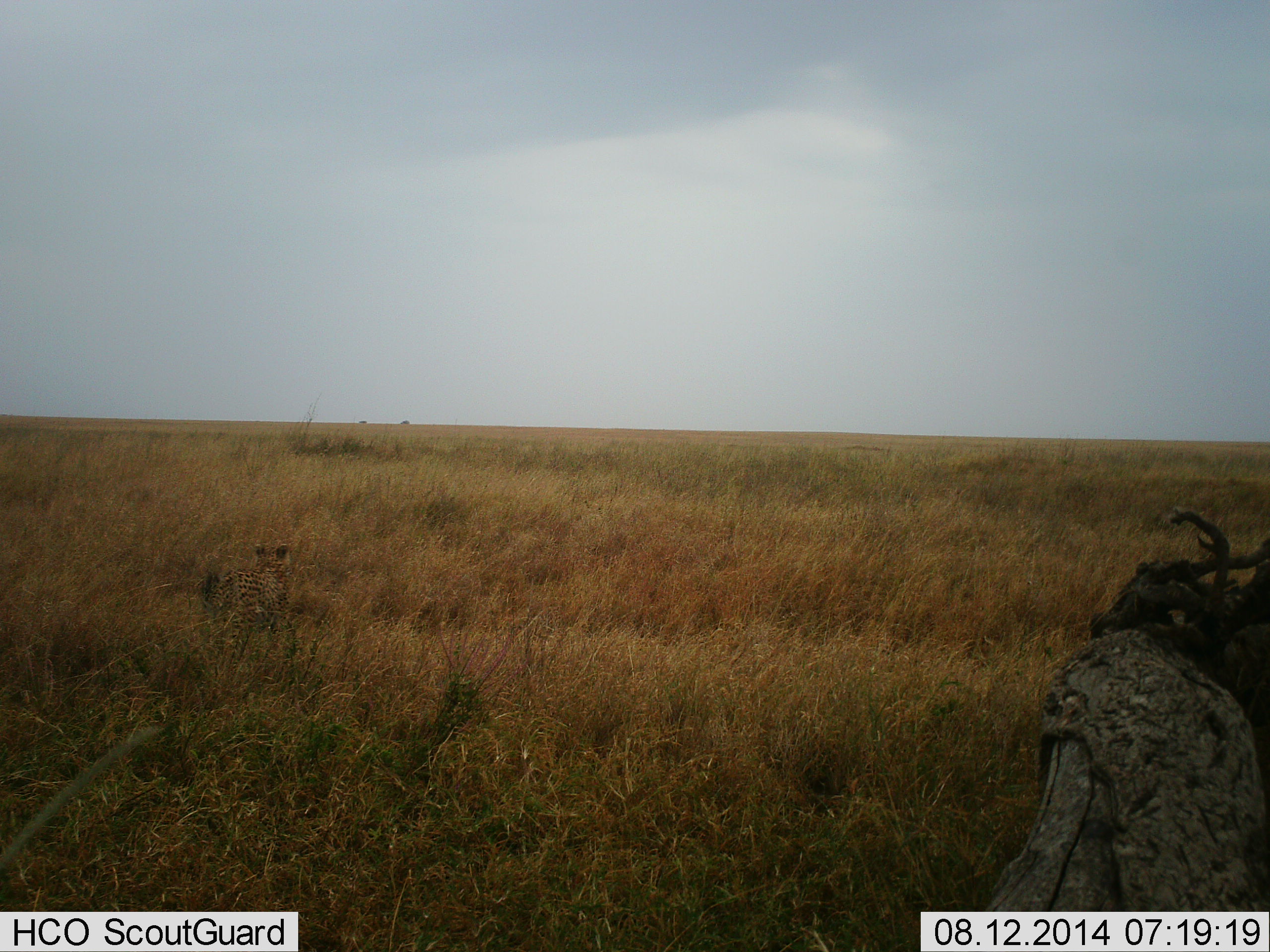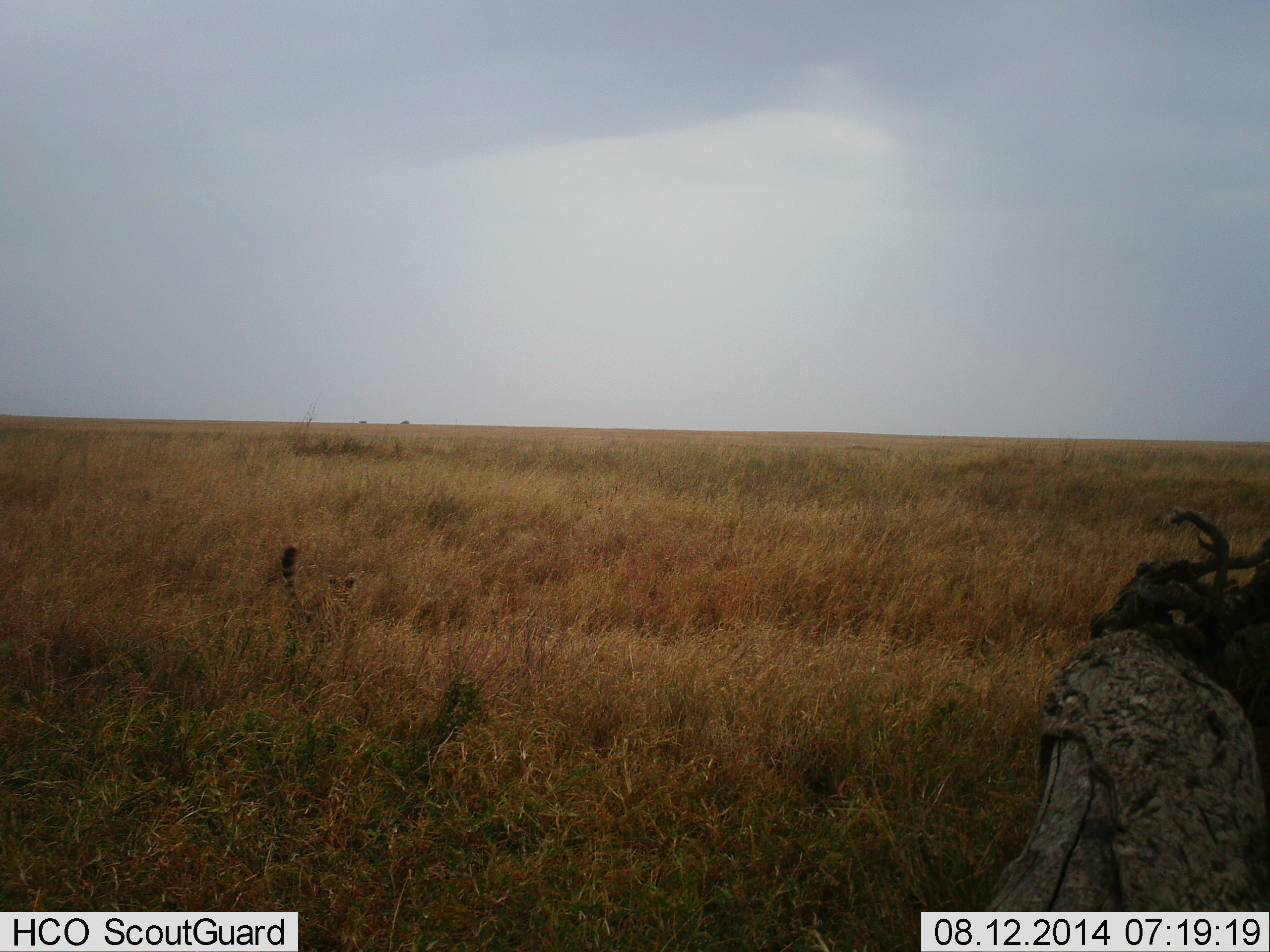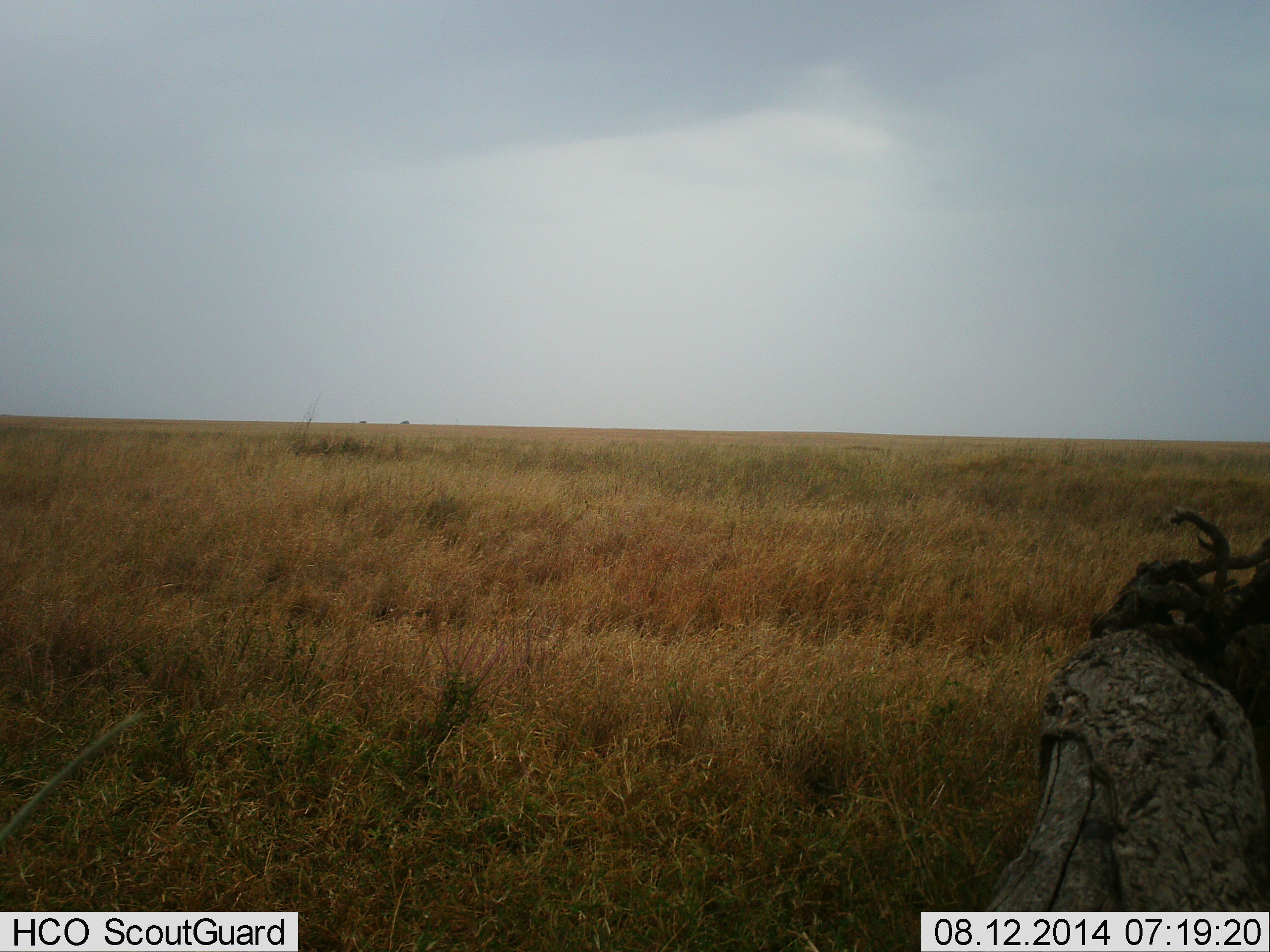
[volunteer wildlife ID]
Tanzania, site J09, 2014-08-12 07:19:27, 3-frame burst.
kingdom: Animalia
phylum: Chordata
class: Mammalia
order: Carnivora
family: Felidae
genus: Acinonyx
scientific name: Acinonyx jubatus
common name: cheetah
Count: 1.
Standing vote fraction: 0%.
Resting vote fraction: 0%.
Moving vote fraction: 100%.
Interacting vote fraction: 0%.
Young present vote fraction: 0%.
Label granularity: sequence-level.